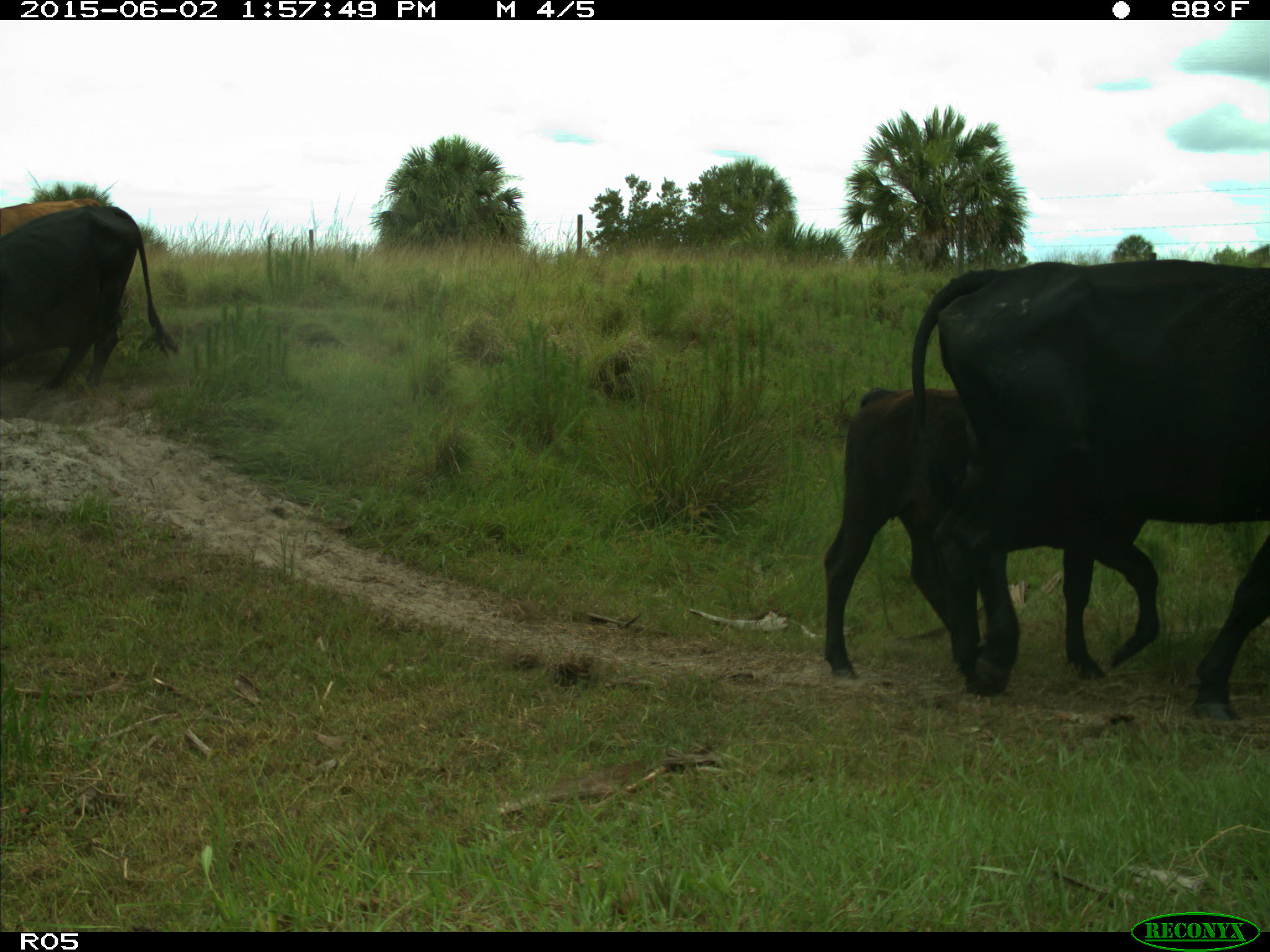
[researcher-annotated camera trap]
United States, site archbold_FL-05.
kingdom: Animalia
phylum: Chordata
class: Mammalia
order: Artiodactyla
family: Bovidae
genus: Bos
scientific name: Bos taurus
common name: domestic cow